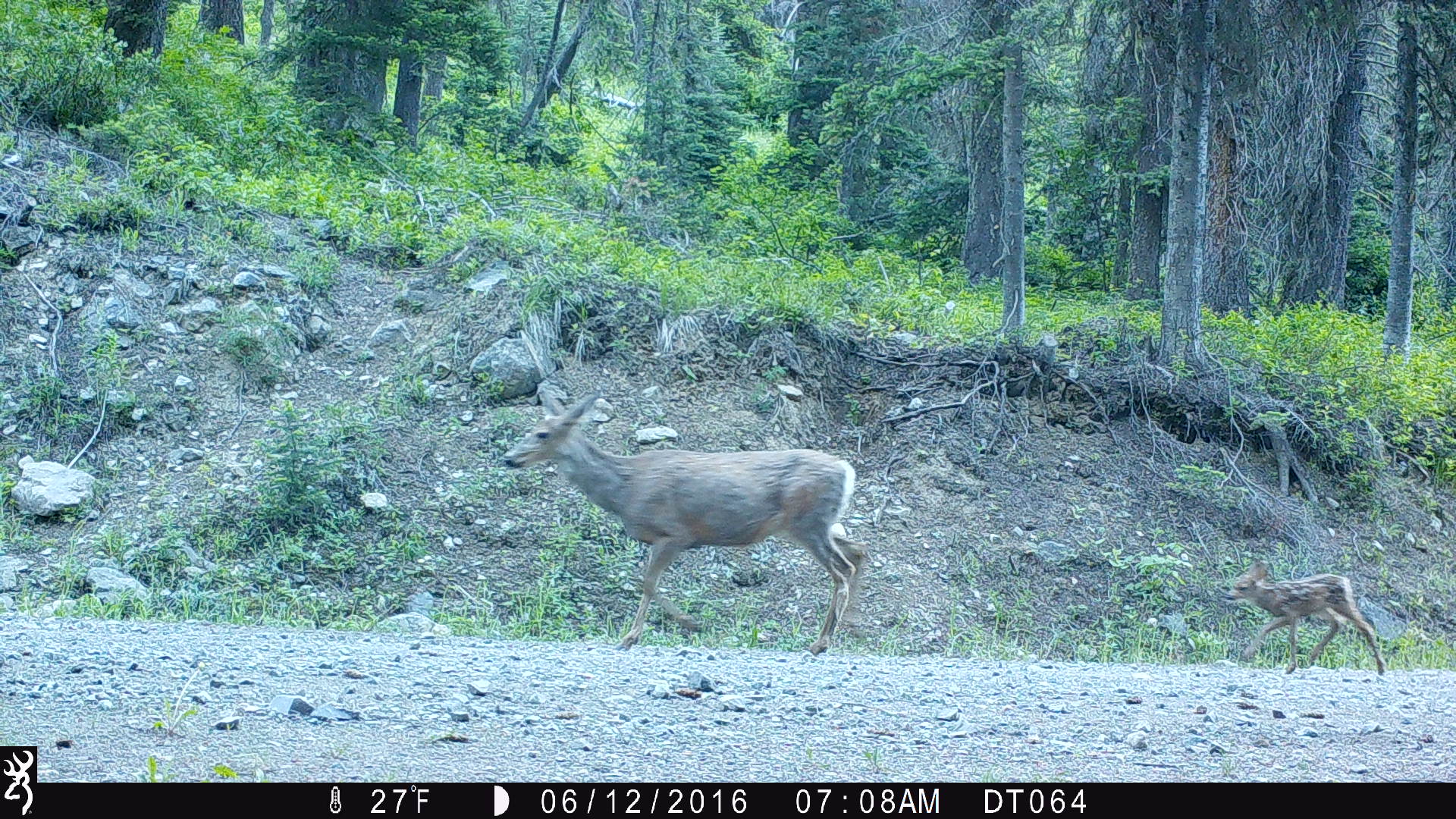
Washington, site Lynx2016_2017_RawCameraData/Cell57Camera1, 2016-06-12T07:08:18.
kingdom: Animalia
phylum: Chordata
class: Mammalia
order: Artiodactyla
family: Cervidae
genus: Odocoileus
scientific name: Odocoileus hemionus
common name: mule deer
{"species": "Odocoileus hemionus (mule deer)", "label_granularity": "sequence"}